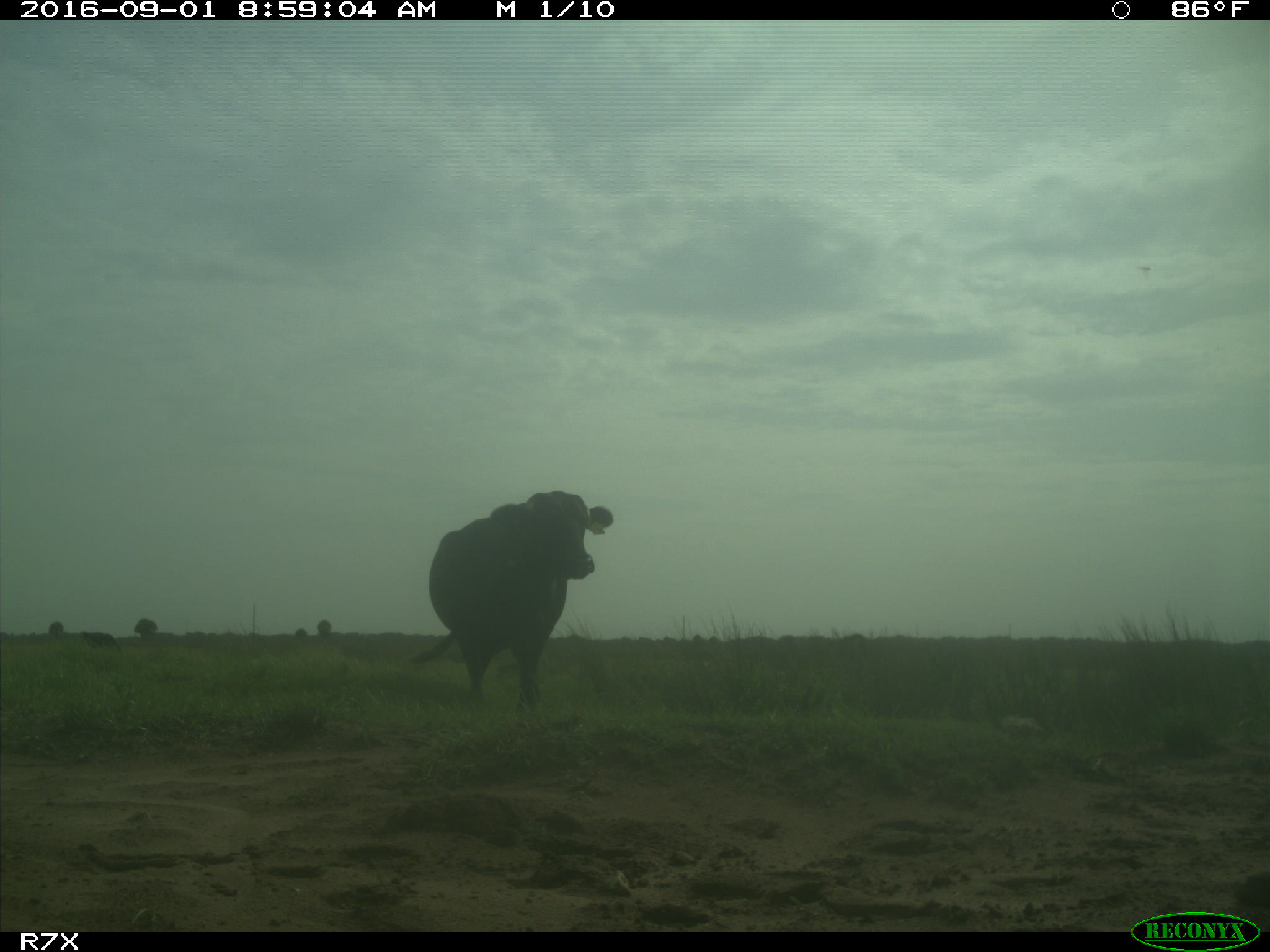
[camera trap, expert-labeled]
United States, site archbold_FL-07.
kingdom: Animalia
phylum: Chordata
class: Mammalia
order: Artiodactyla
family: Bovidae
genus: Bos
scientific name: Bos taurus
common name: domestic cow